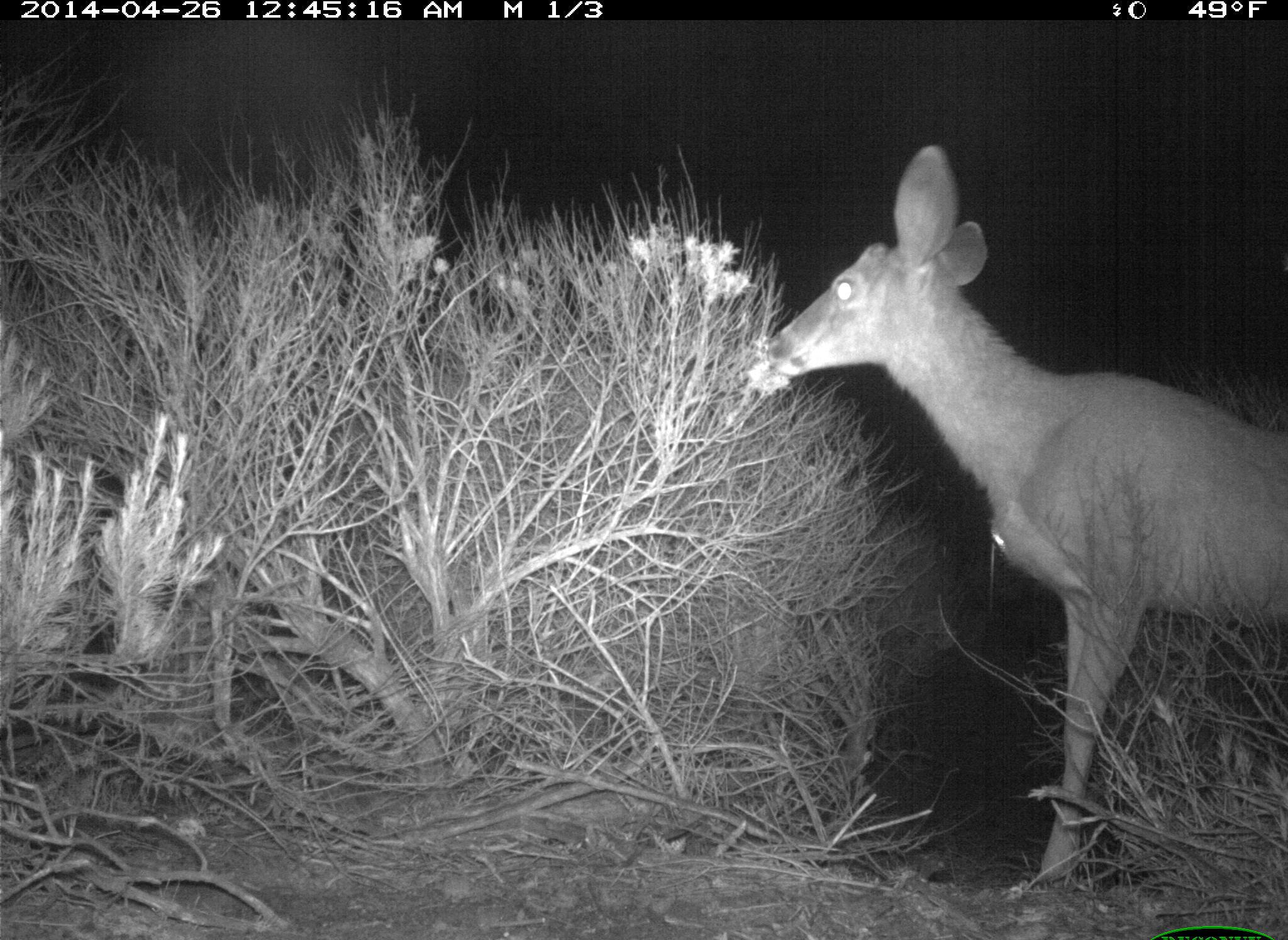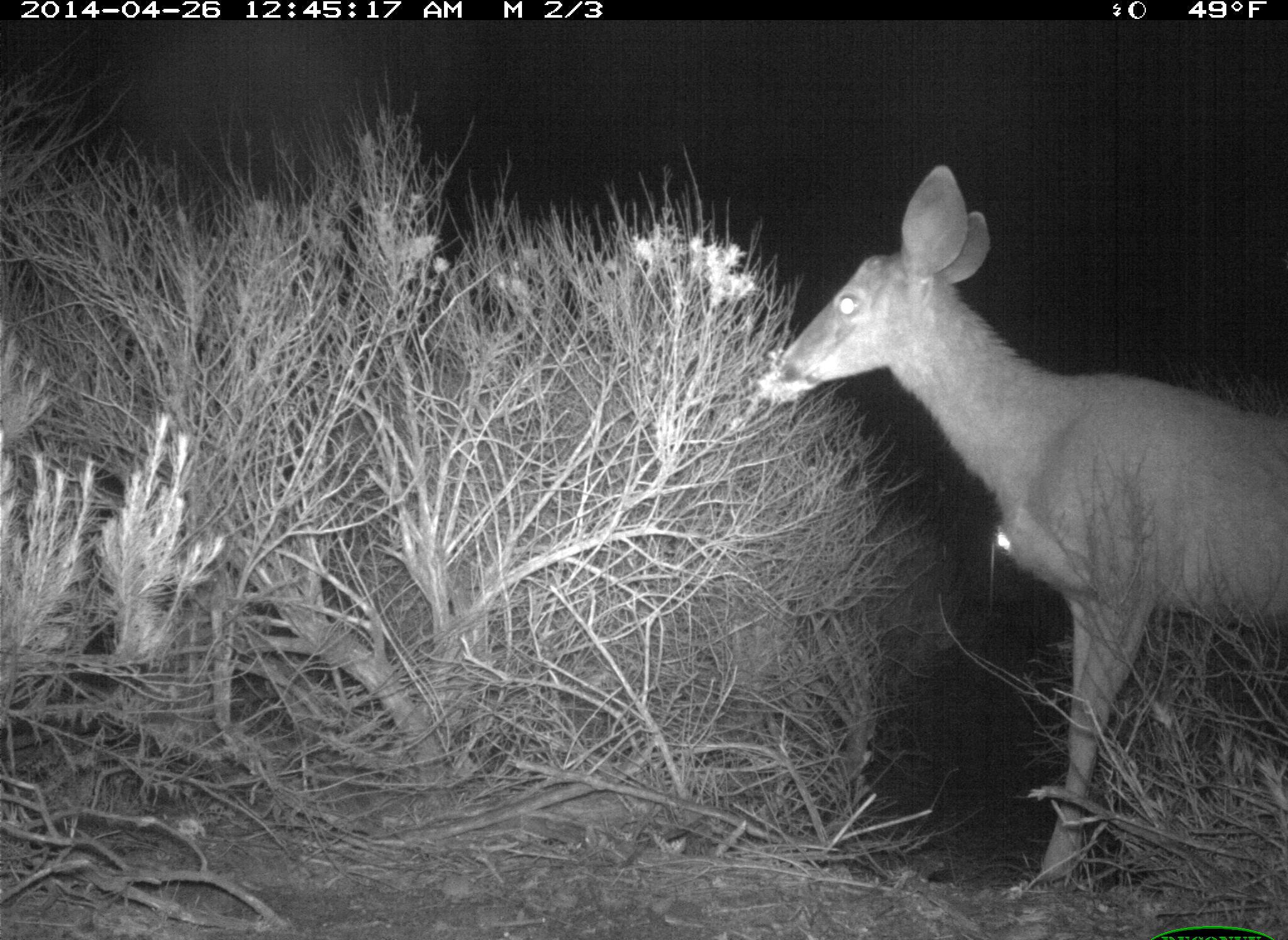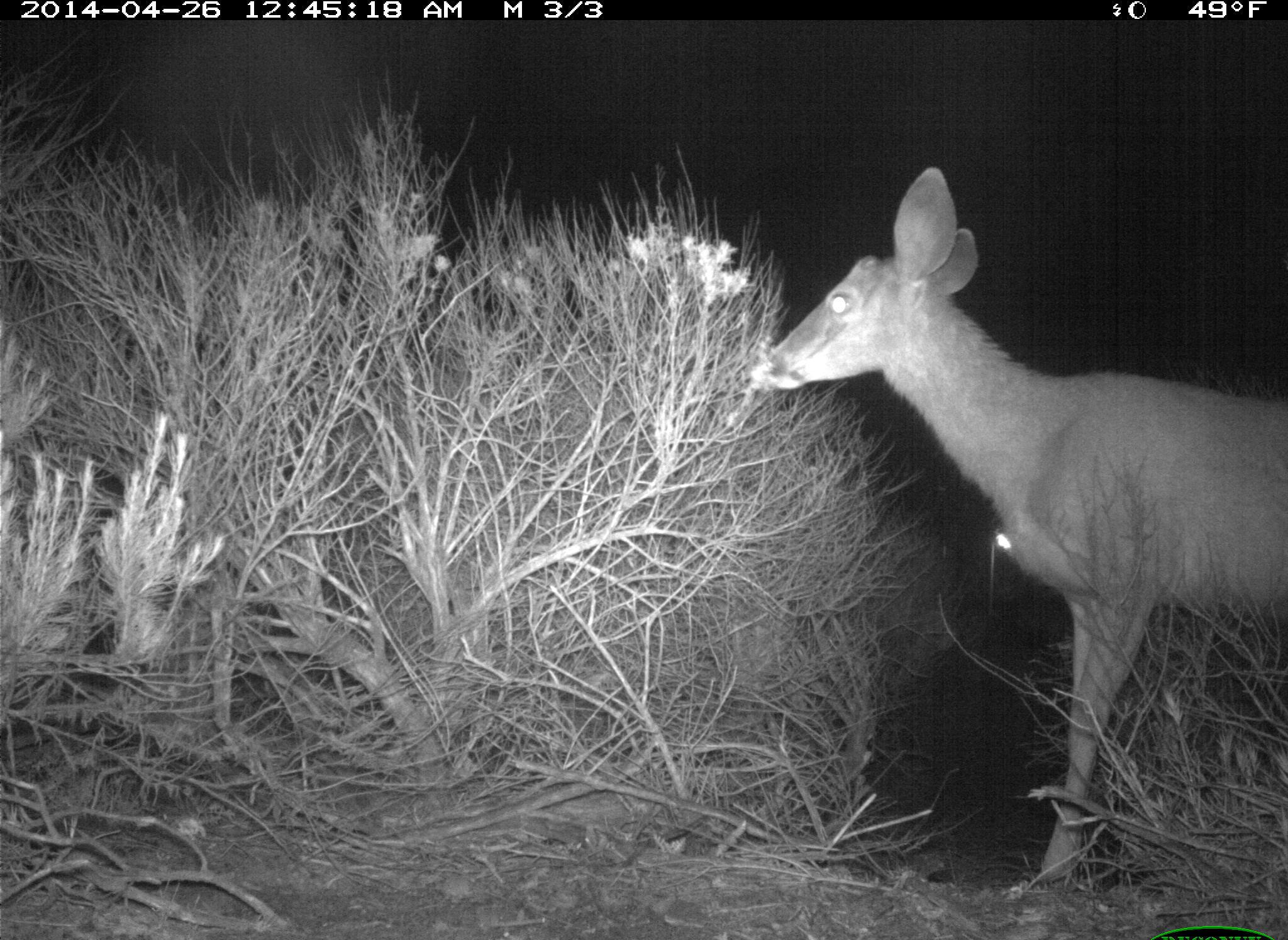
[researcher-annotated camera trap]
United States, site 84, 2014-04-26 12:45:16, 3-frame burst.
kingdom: Animalia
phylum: Chordata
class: Mammalia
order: Artiodactyla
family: Cervidae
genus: Odocoileus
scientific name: Odocoileus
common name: deer